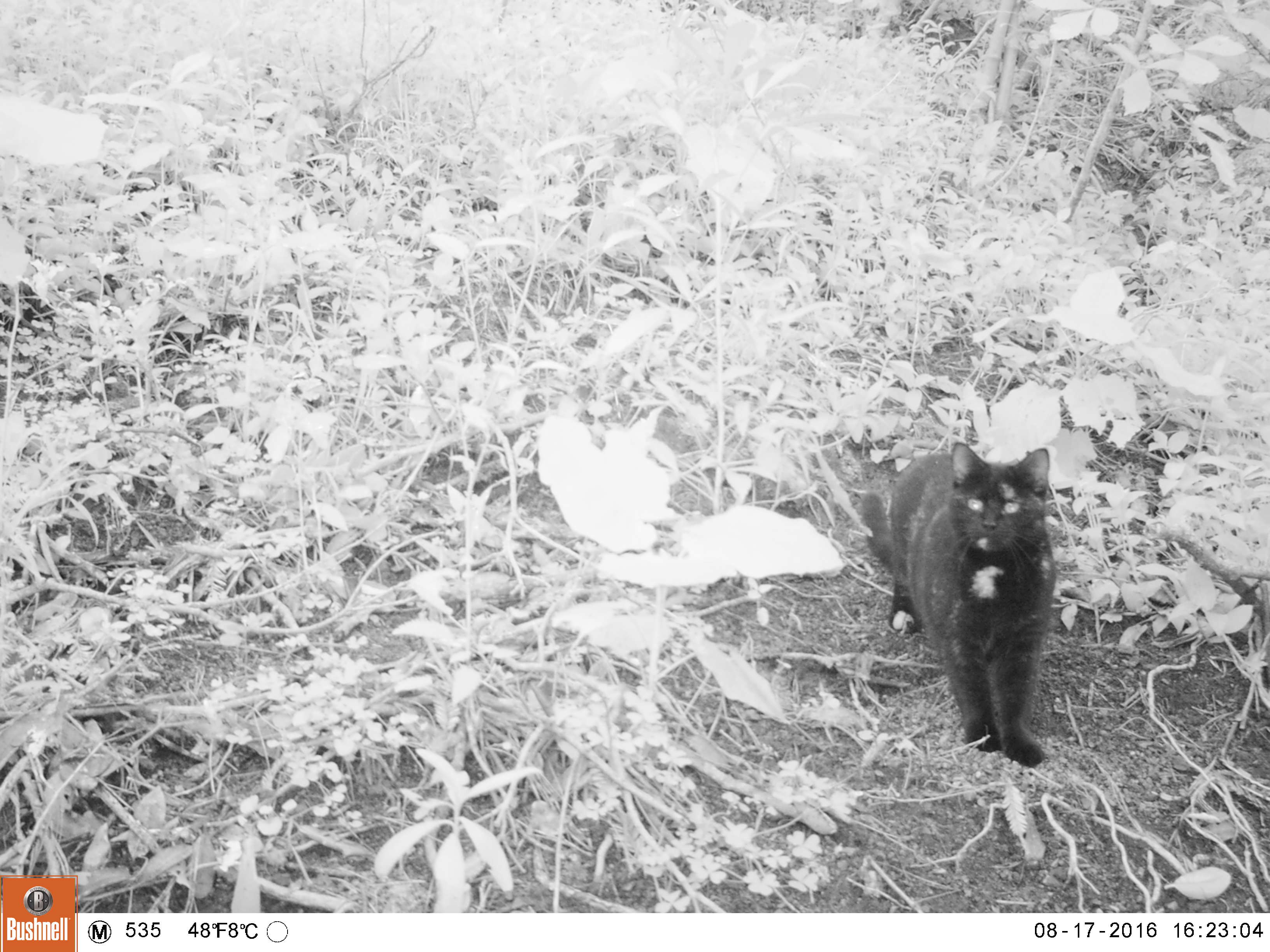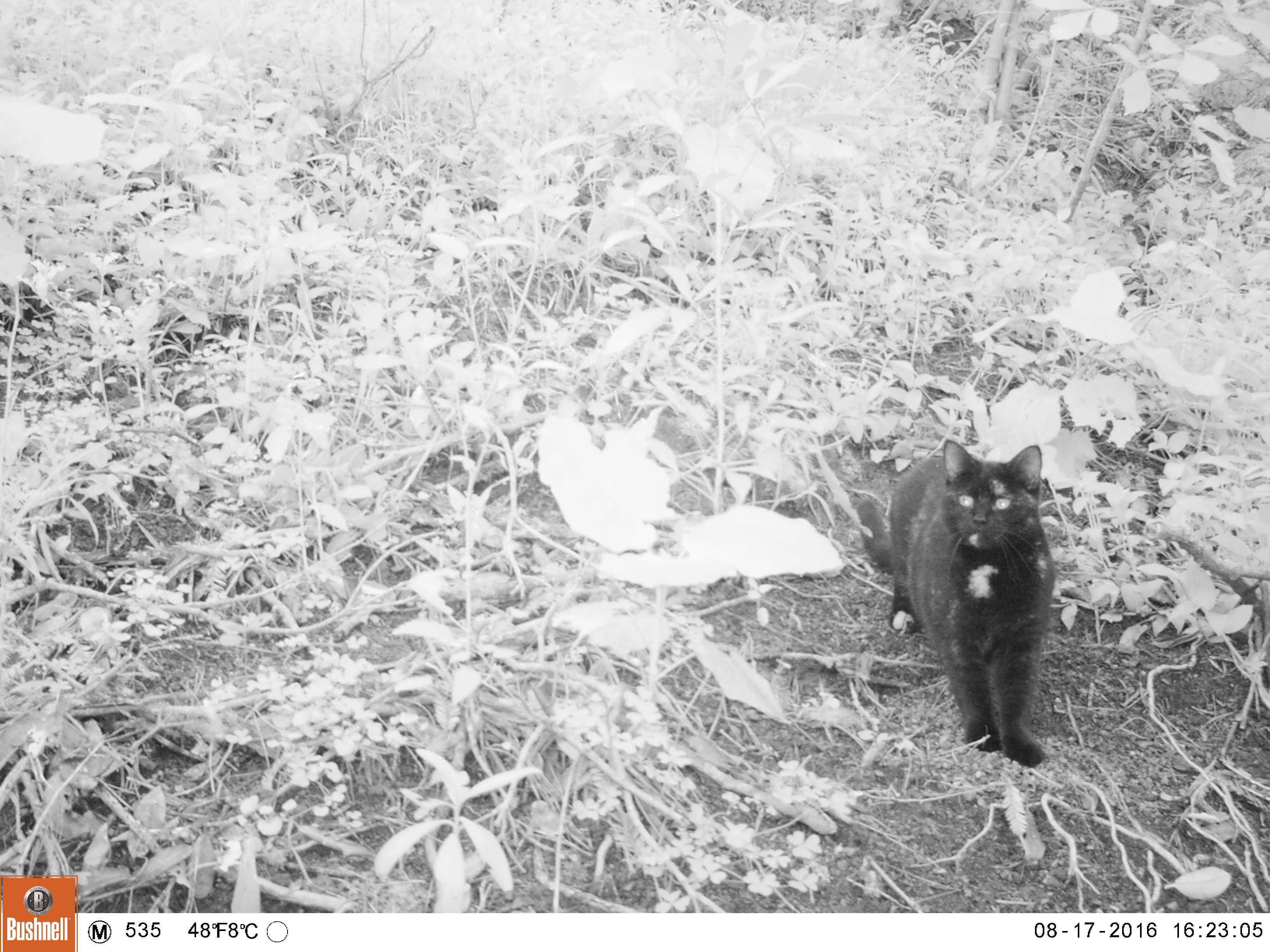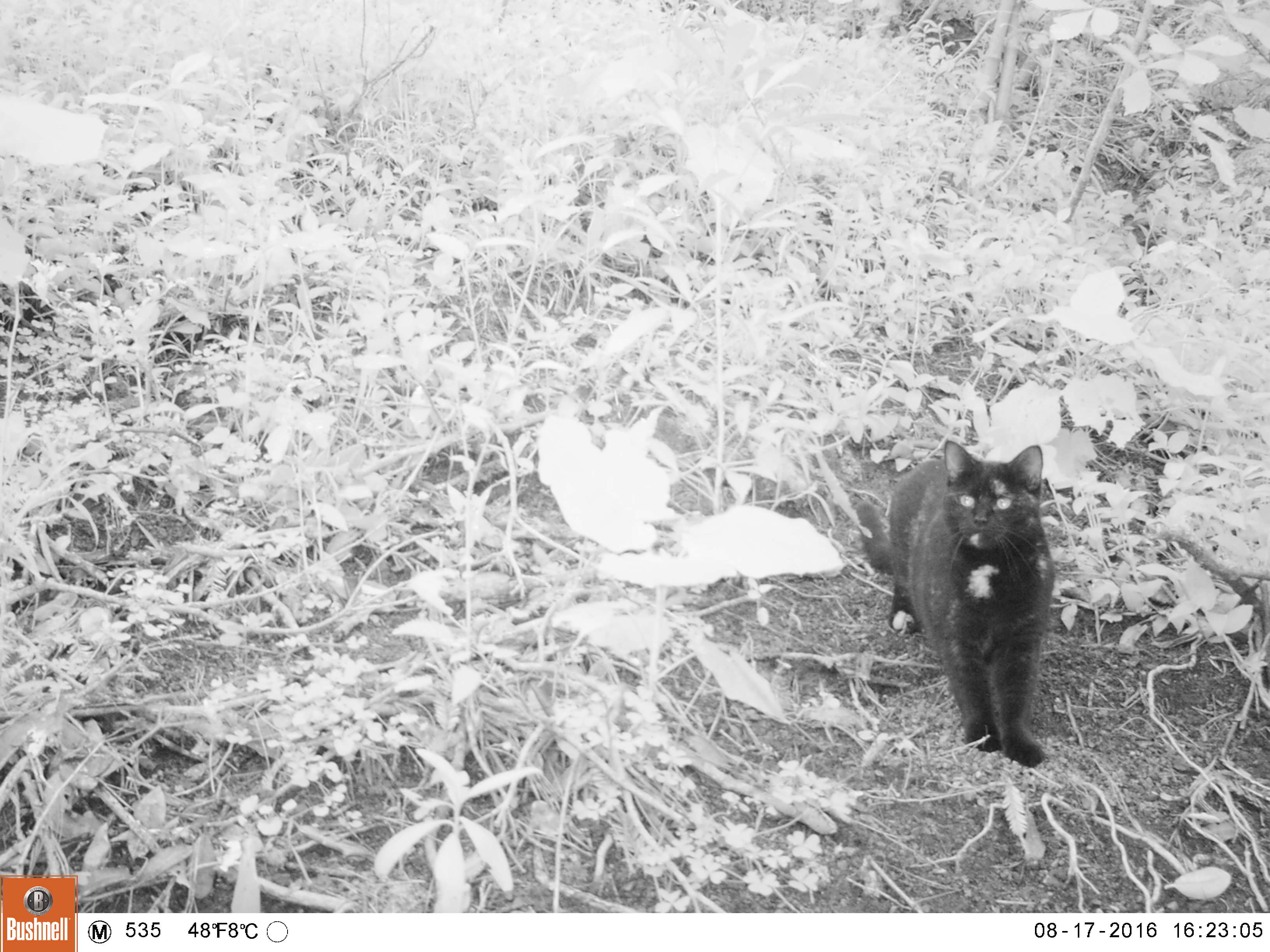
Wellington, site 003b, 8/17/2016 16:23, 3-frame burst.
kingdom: Animalia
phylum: Chordata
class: Mammalia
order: Carnivora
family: Felidae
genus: Felis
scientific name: Felis catus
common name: cat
Cat (Felis catus).